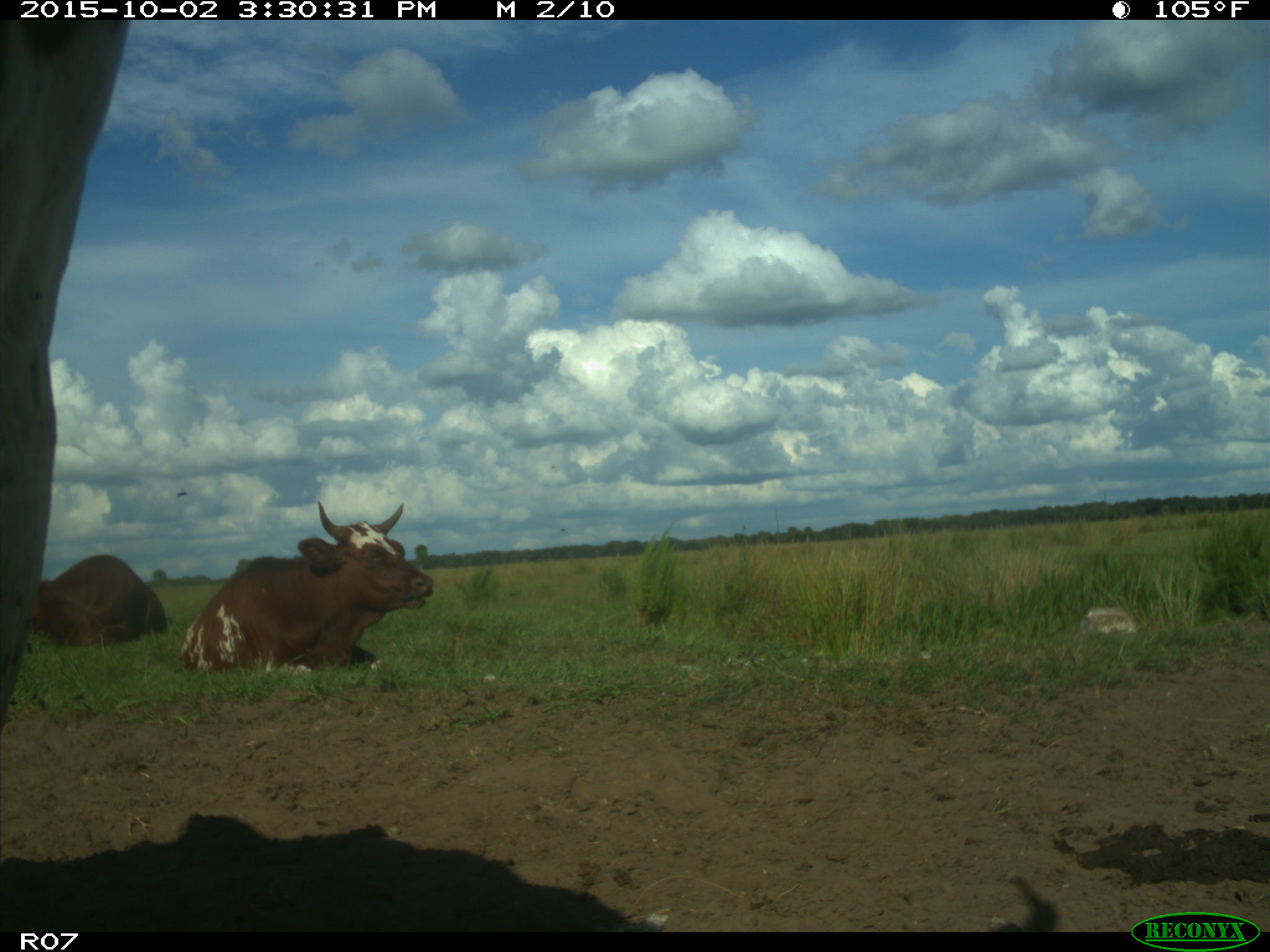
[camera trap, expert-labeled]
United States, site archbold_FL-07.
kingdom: Animalia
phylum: Chordata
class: Mammalia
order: Artiodactyla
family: Bovidae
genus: Bos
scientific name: Bos taurus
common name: domestic cow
Bos taurus (domestic cow).